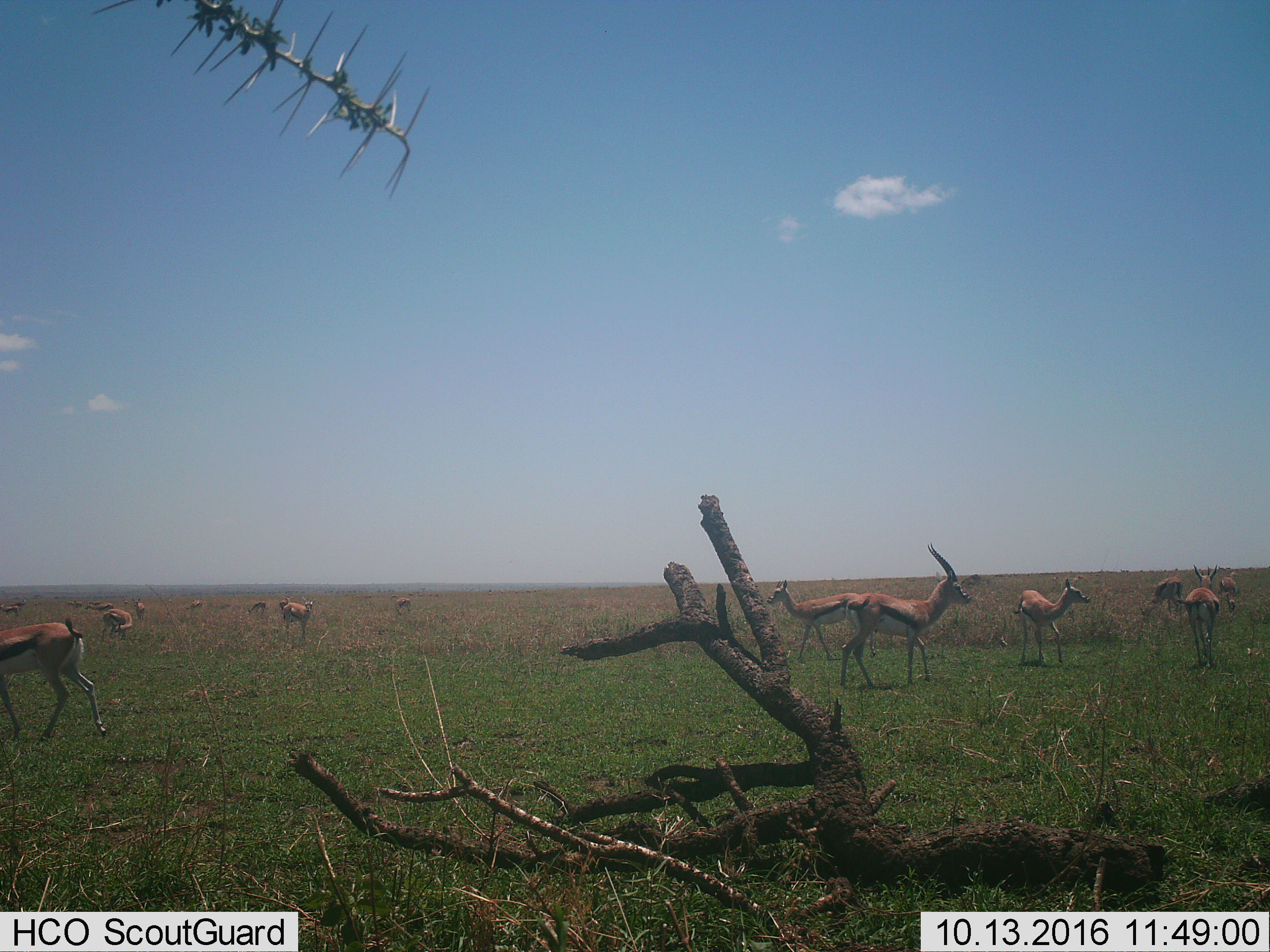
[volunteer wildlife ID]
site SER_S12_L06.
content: unidentified animal